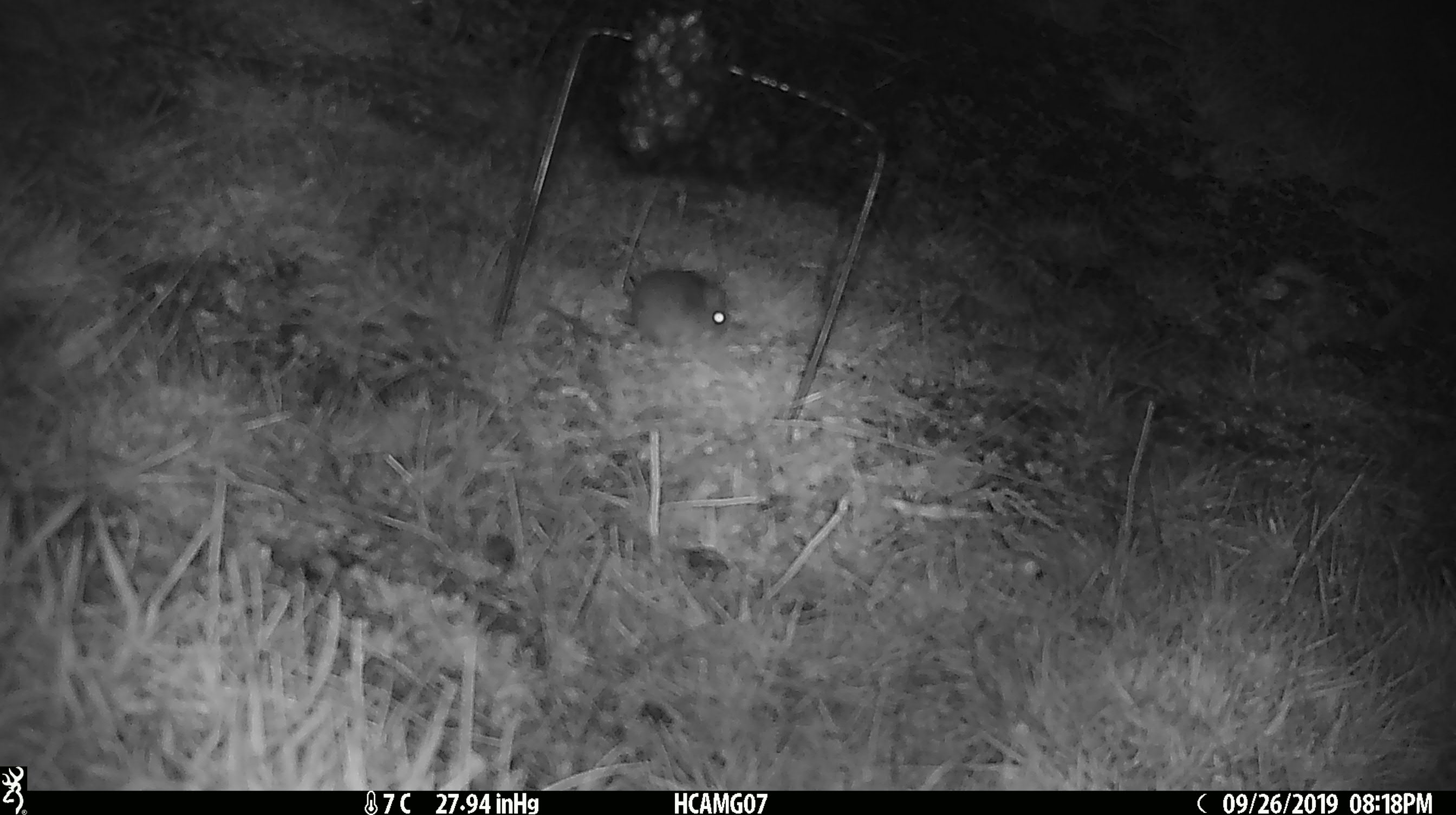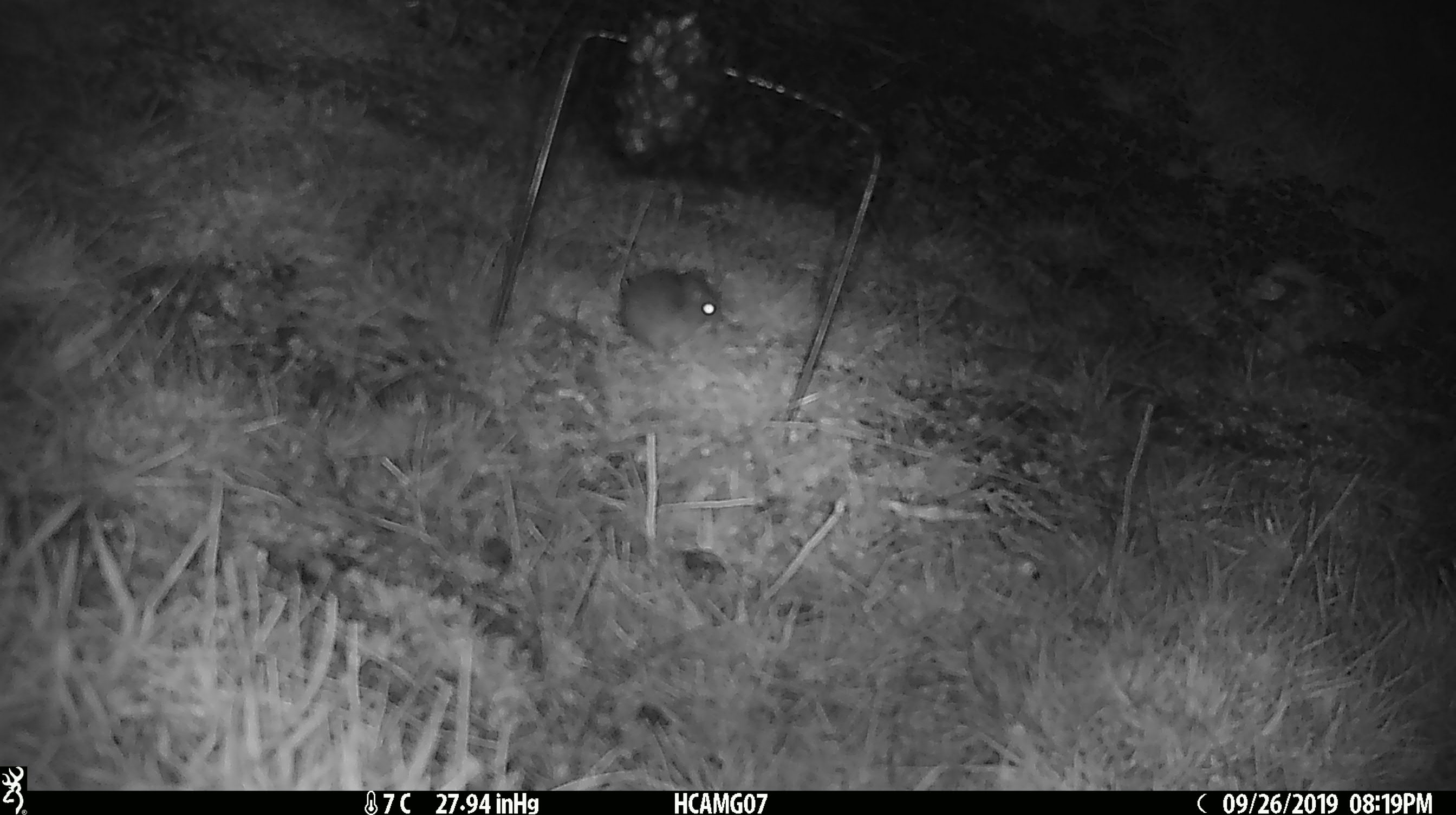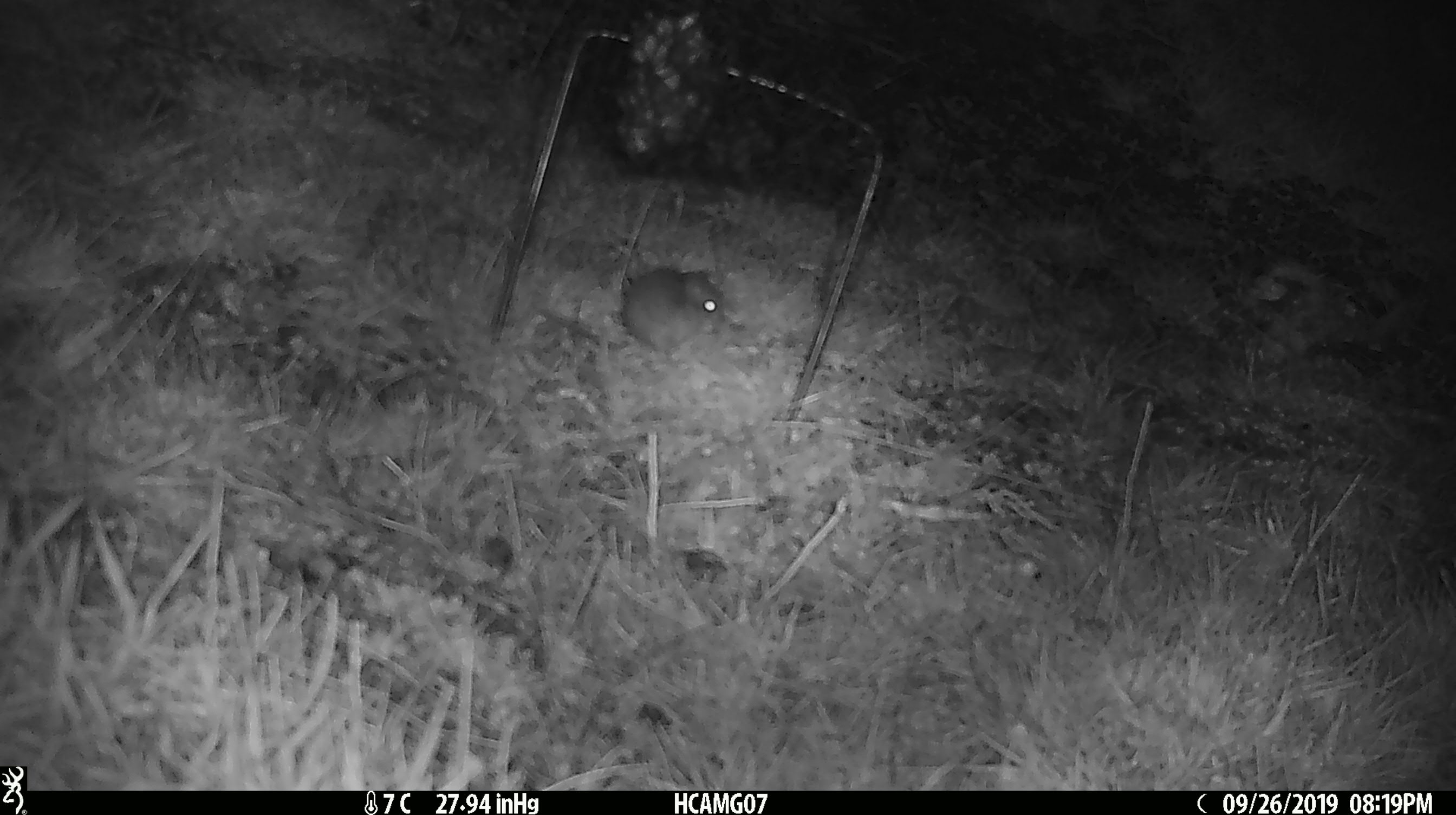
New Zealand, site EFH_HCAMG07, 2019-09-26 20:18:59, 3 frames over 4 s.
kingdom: Animalia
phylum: Chordata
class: Mammalia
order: Rodentia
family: Muridae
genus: Mus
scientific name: Mus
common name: mouse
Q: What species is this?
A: Mouse (Mus).